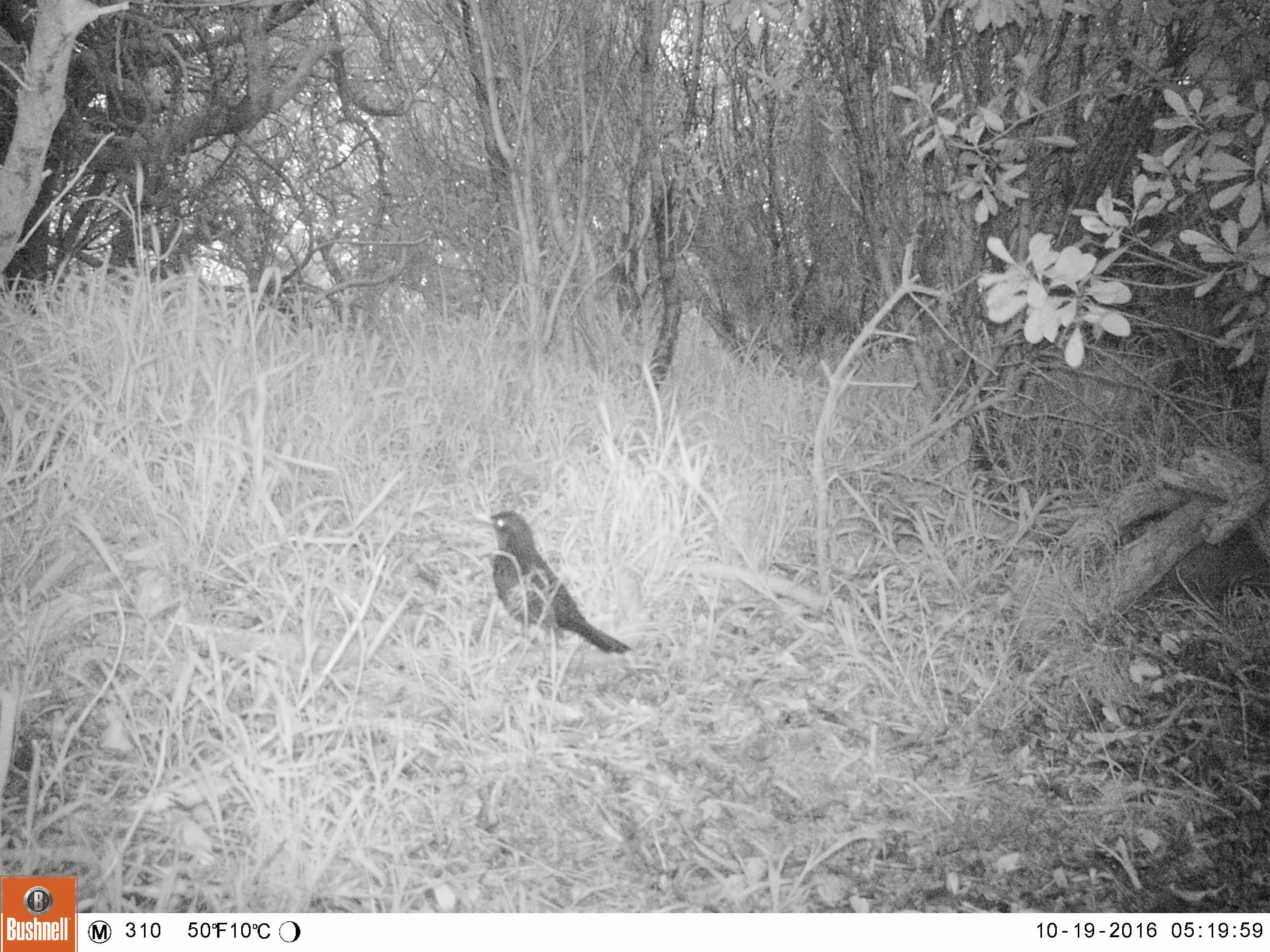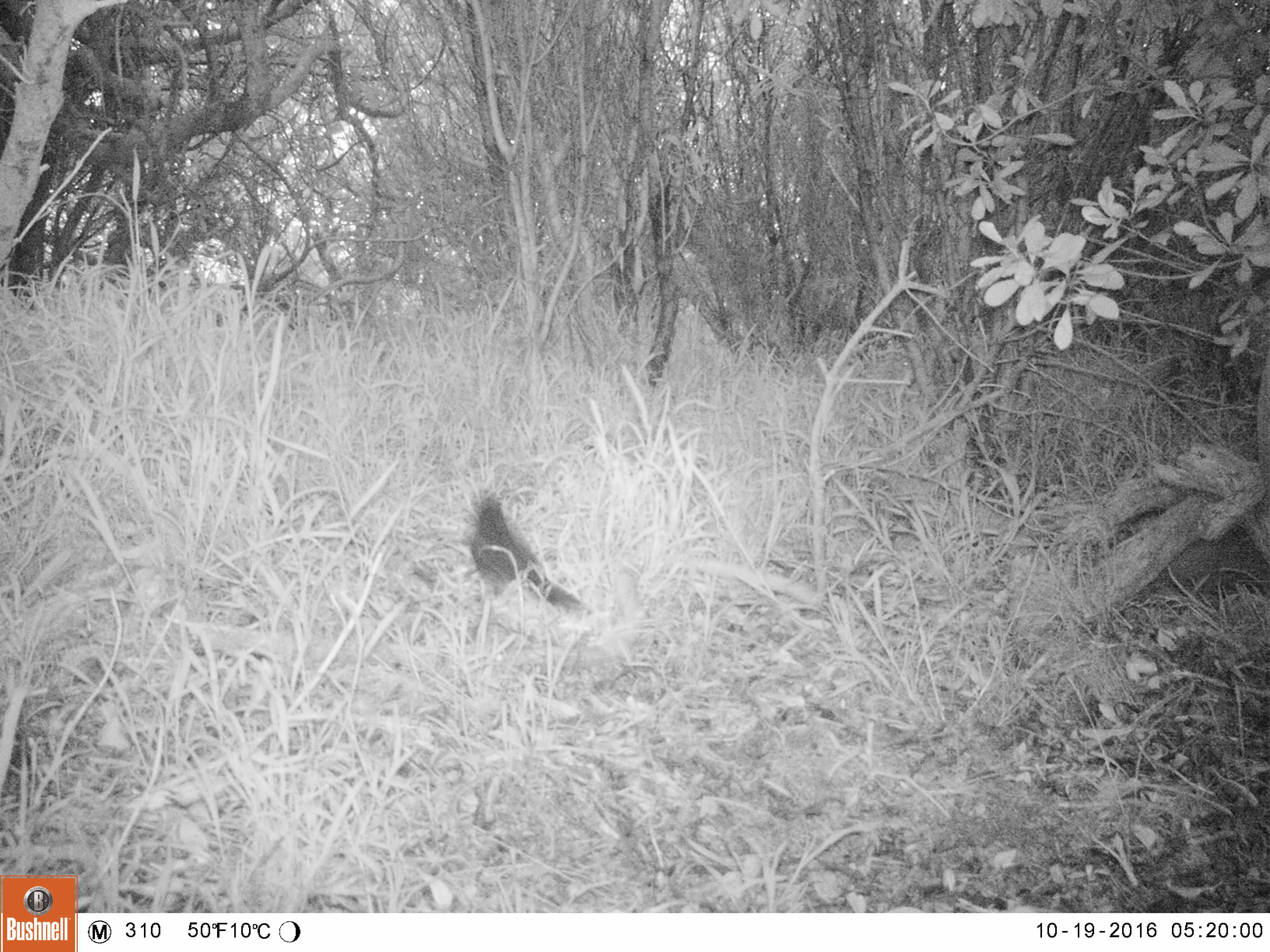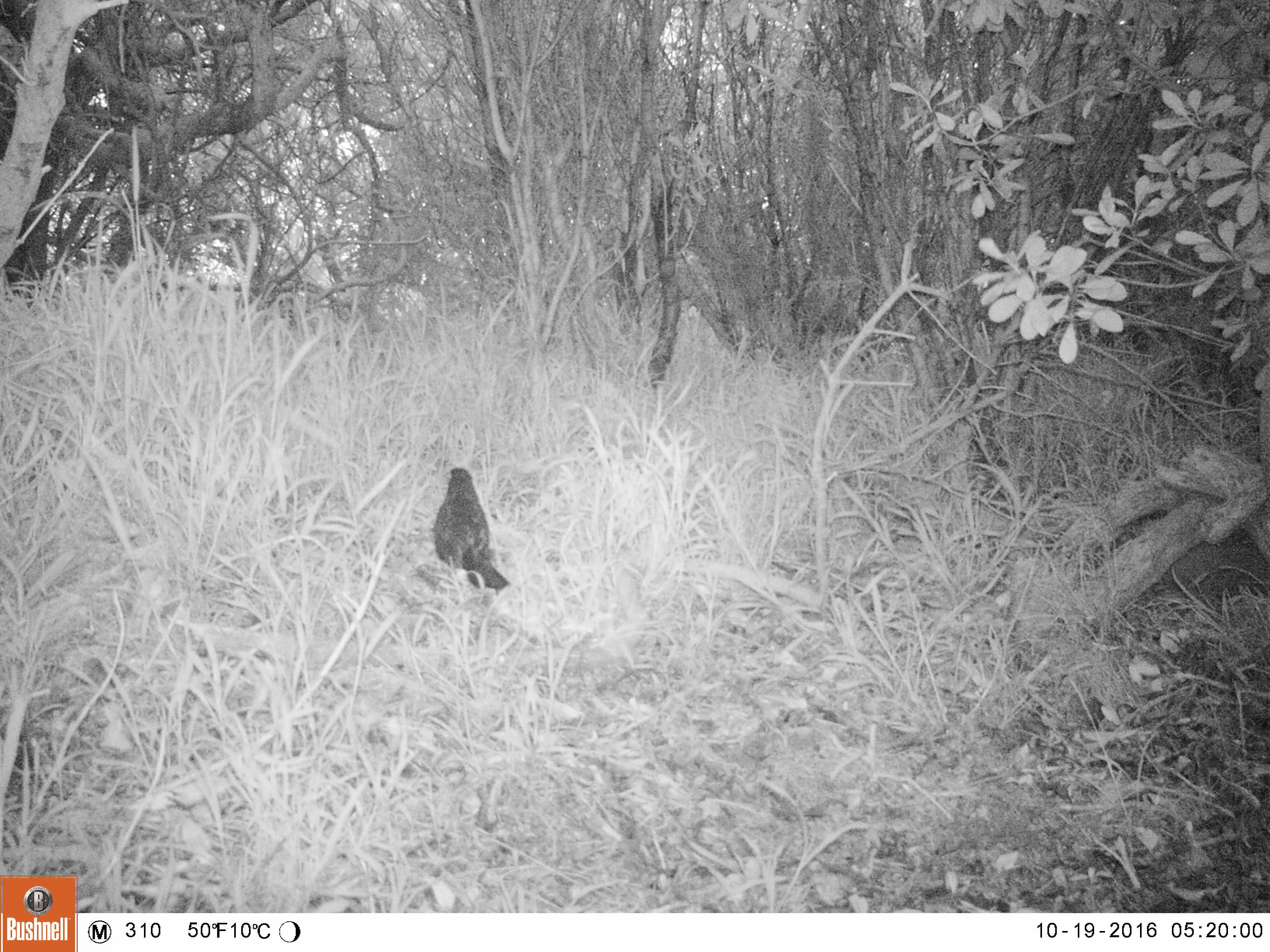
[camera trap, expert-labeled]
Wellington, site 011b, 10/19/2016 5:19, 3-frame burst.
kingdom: Animalia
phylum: Chordata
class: Aves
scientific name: Aves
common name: bird